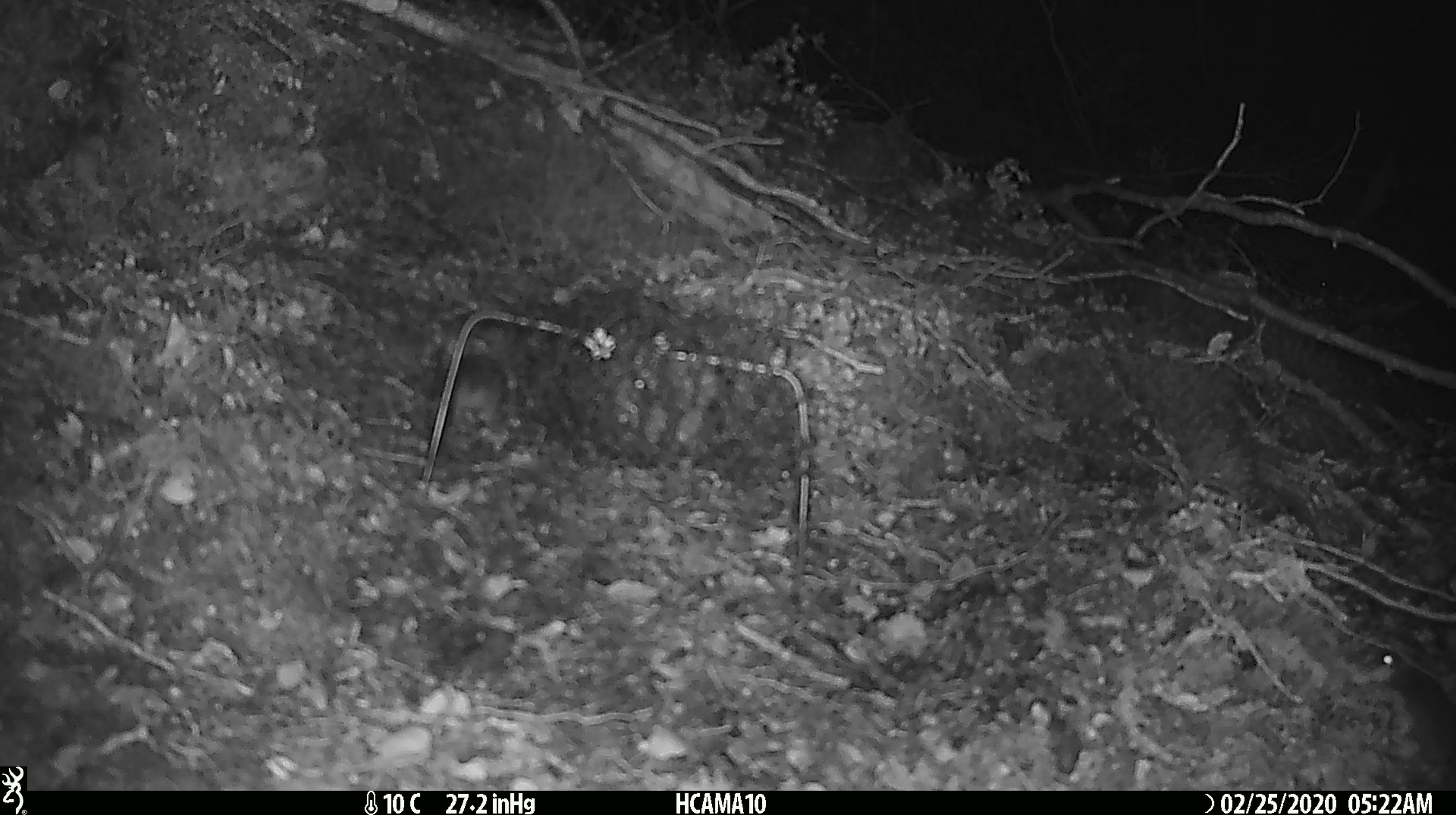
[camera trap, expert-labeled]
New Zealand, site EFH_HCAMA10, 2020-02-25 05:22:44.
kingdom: Animalia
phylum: Chordata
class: Mammalia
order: Rodentia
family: Muridae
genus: Mus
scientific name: Mus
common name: mouse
Mouse (Mus).